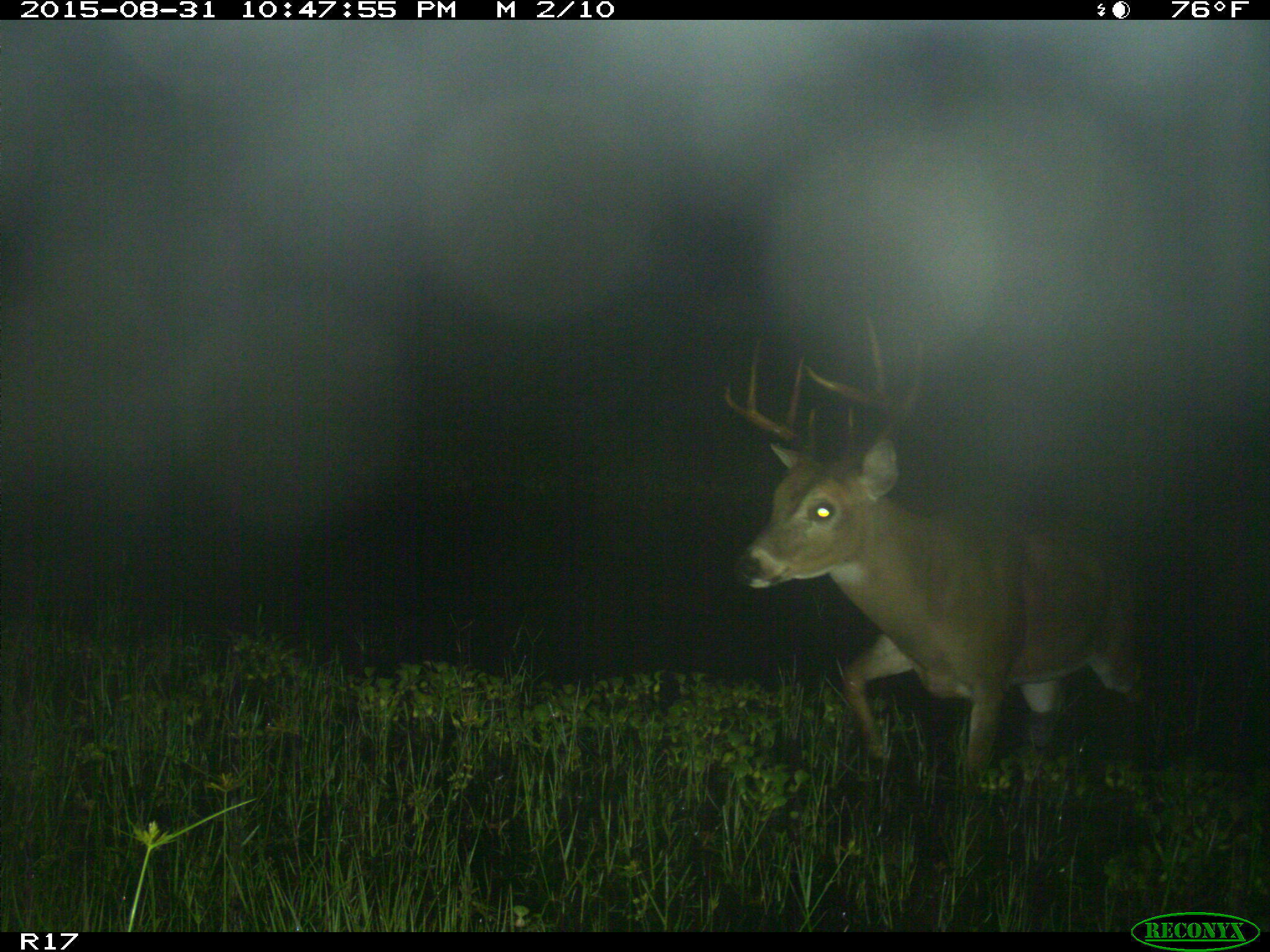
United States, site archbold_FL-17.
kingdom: Animalia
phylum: Chordata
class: Mammalia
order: Artiodactyla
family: Cervidae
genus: Odocoileus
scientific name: Odocoileus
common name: deer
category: unidentified deer